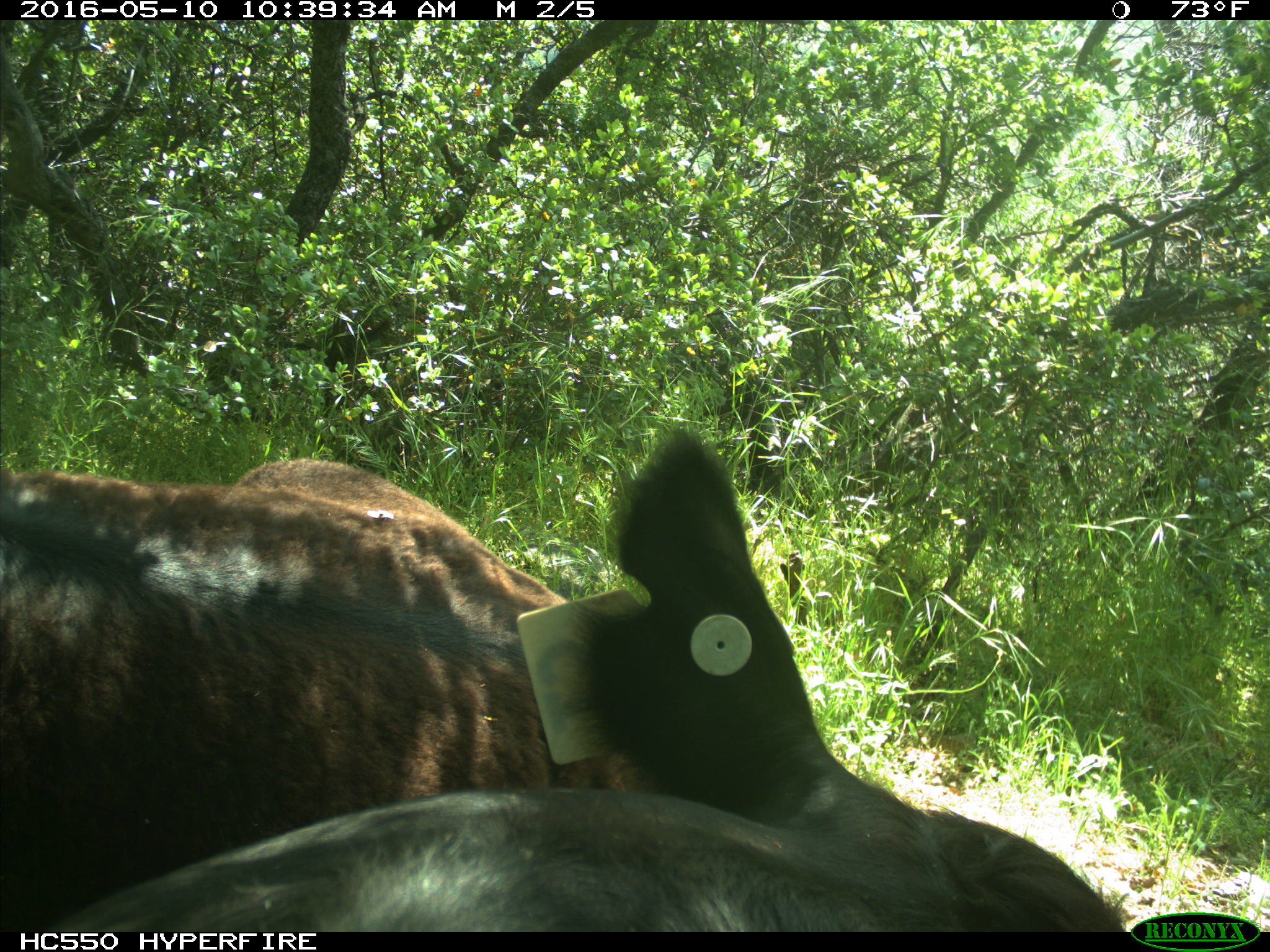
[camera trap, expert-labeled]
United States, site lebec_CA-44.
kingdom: Animalia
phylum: Chordata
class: Mammalia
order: Artiodactyla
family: Bovidae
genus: Bos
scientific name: Bos taurus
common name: domestic cow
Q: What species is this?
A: Bos taurus (domestic cow).